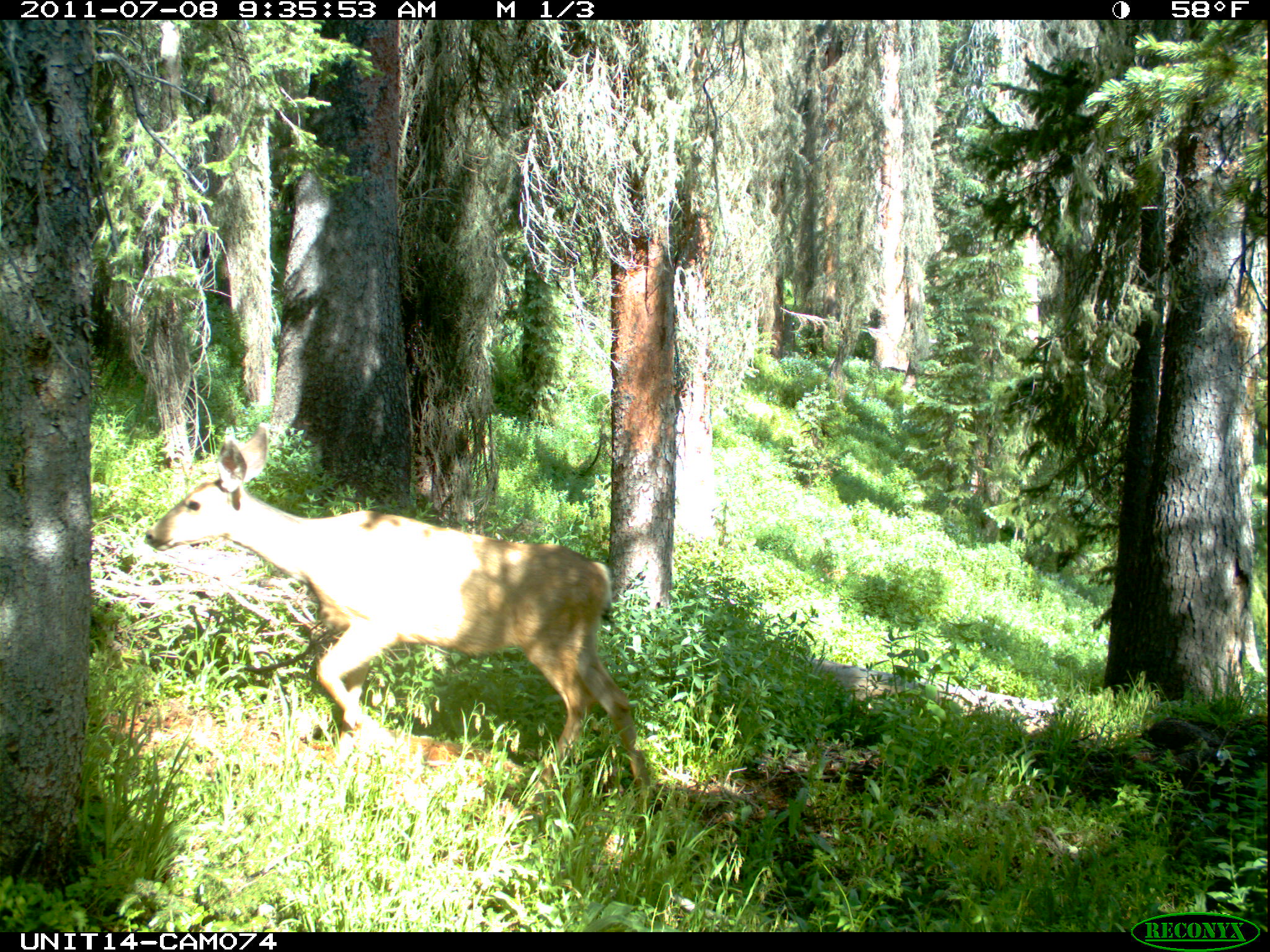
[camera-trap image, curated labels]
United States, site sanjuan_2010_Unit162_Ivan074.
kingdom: Animalia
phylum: Chordata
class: Mammalia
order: Artiodactyla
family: Cervidae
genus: Odocoileus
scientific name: Odocoileus hemionus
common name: mule deer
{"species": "Odocoileus hemionus (mule deer)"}